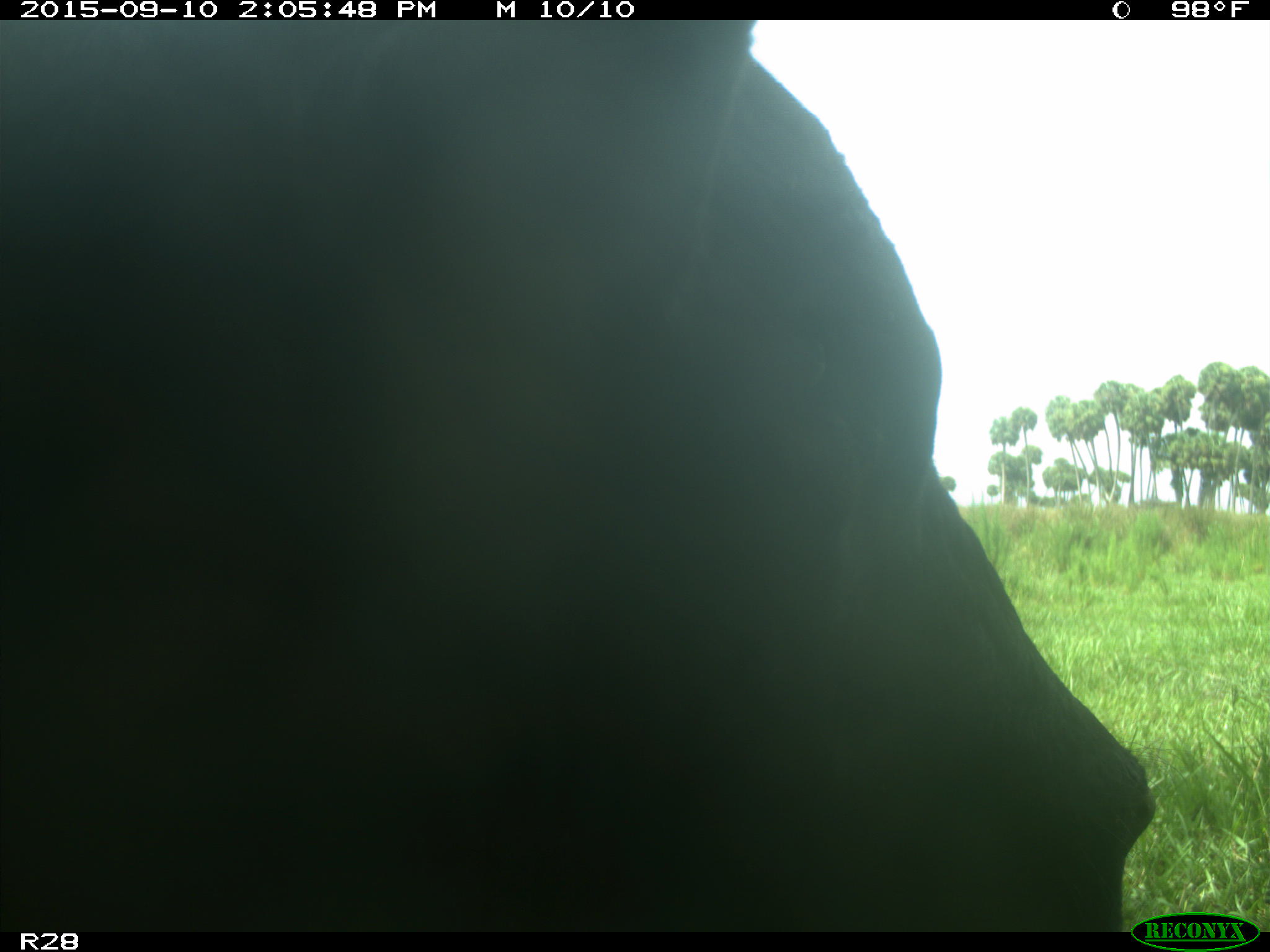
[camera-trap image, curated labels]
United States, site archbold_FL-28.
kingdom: Animalia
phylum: Chordata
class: Mammalia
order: Artiodactyla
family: Bovidae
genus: Bos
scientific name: Bos taurus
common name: domestic cow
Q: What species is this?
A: Bos taurus (domestic cow).